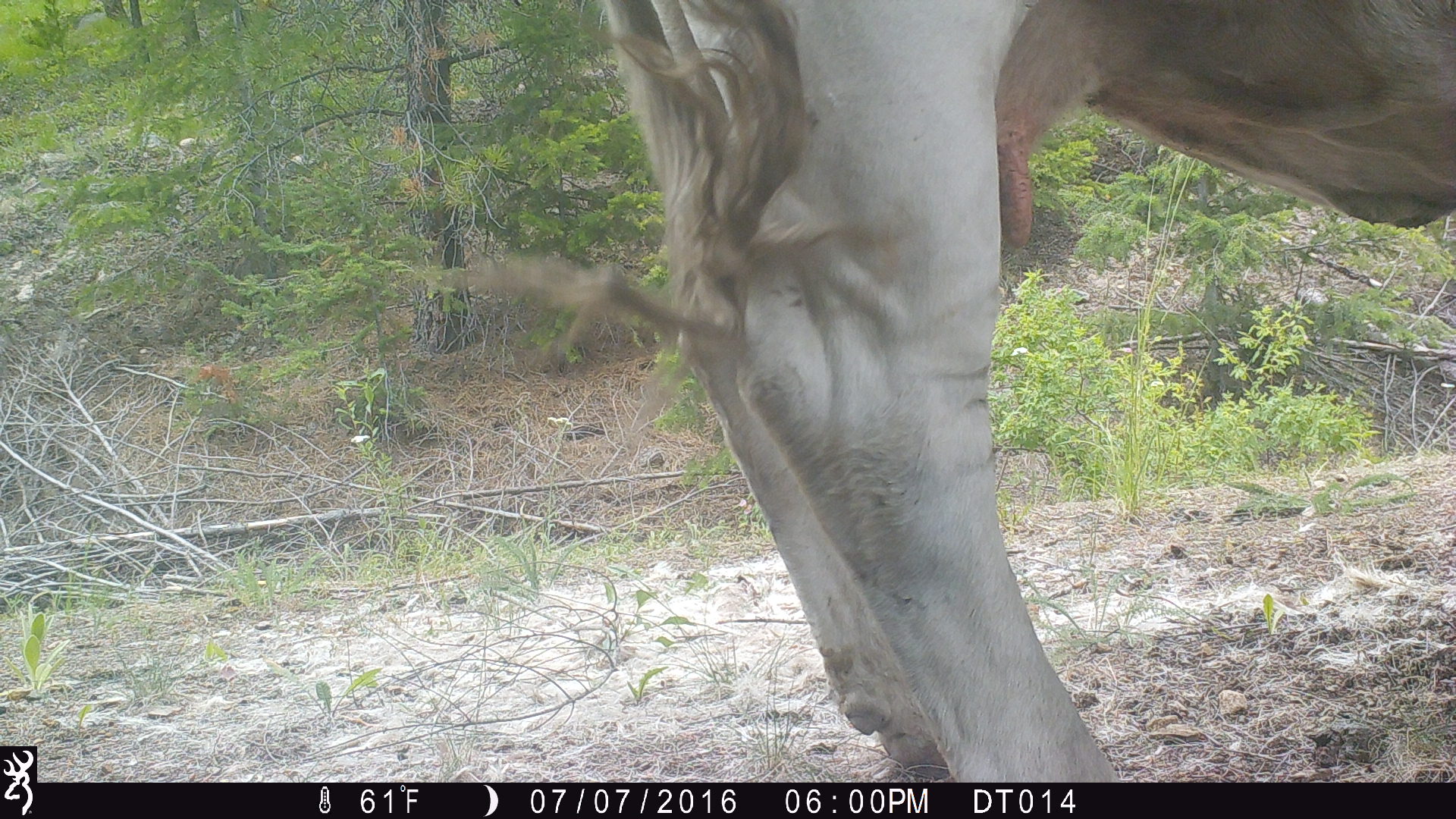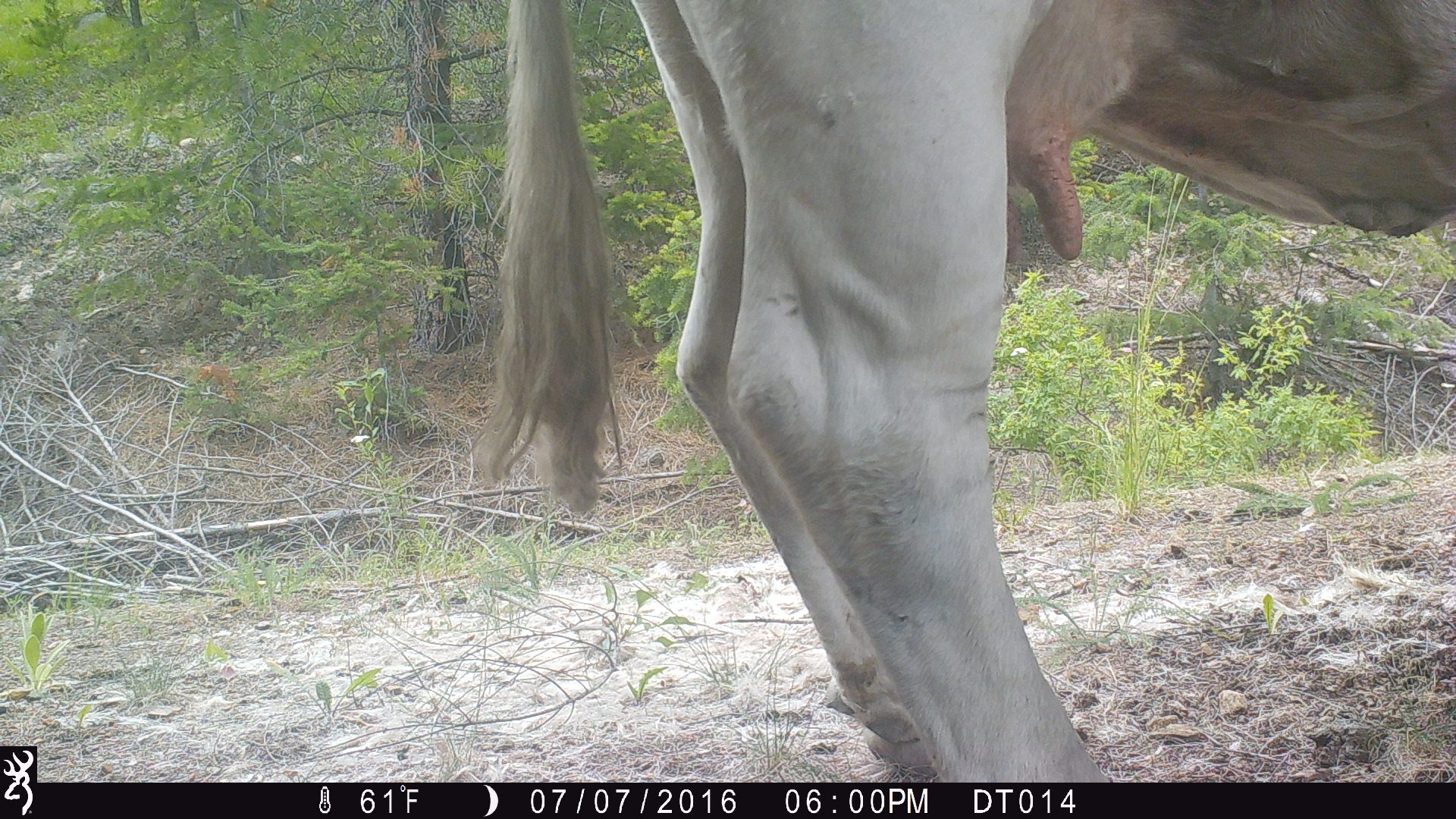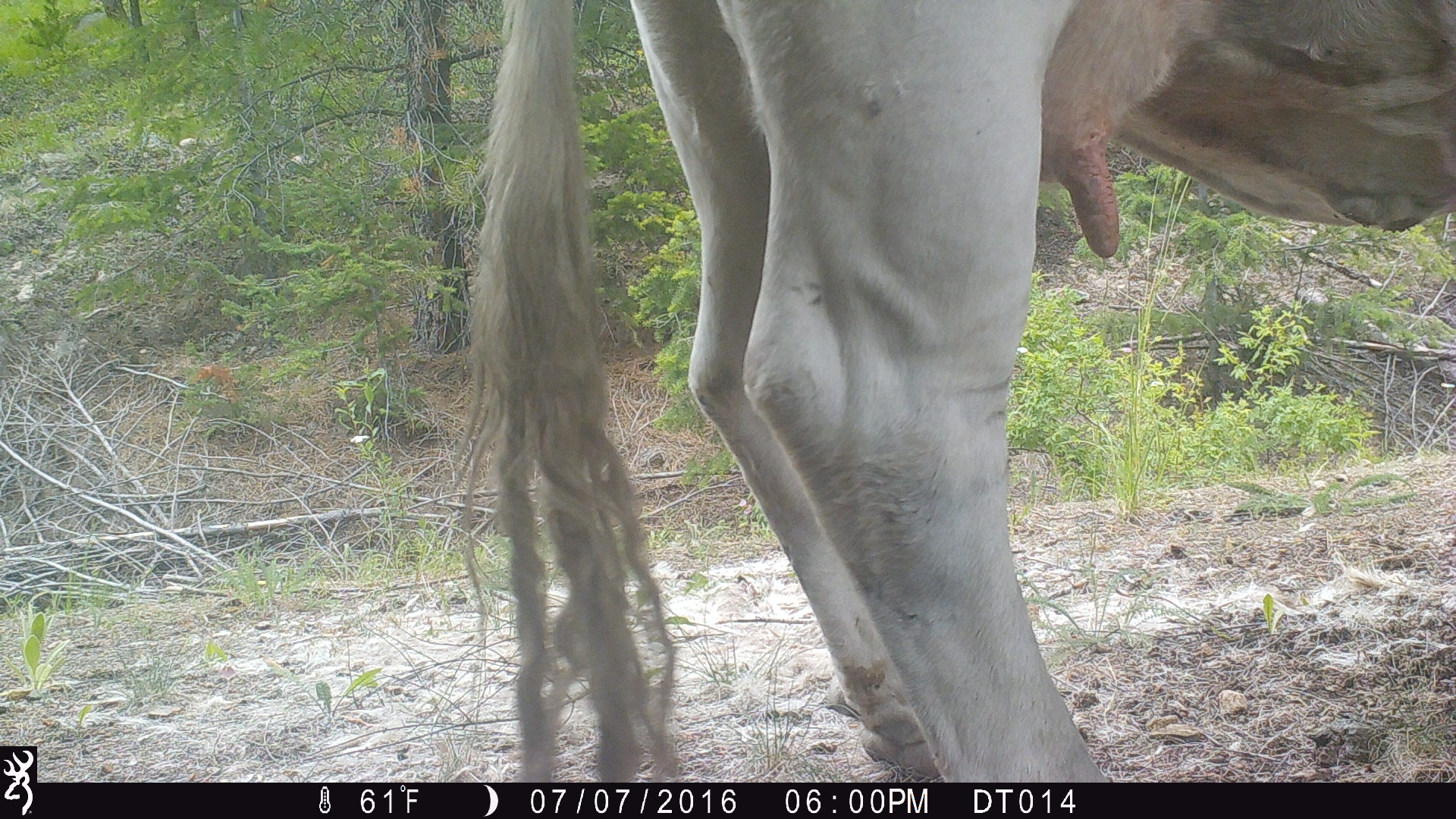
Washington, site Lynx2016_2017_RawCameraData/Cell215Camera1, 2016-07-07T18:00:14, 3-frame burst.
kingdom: Animalia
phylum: Chordata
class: Mammalia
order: Artiodactyla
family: Bovidae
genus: Bos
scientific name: Bos taurus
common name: domestic cattle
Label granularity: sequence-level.